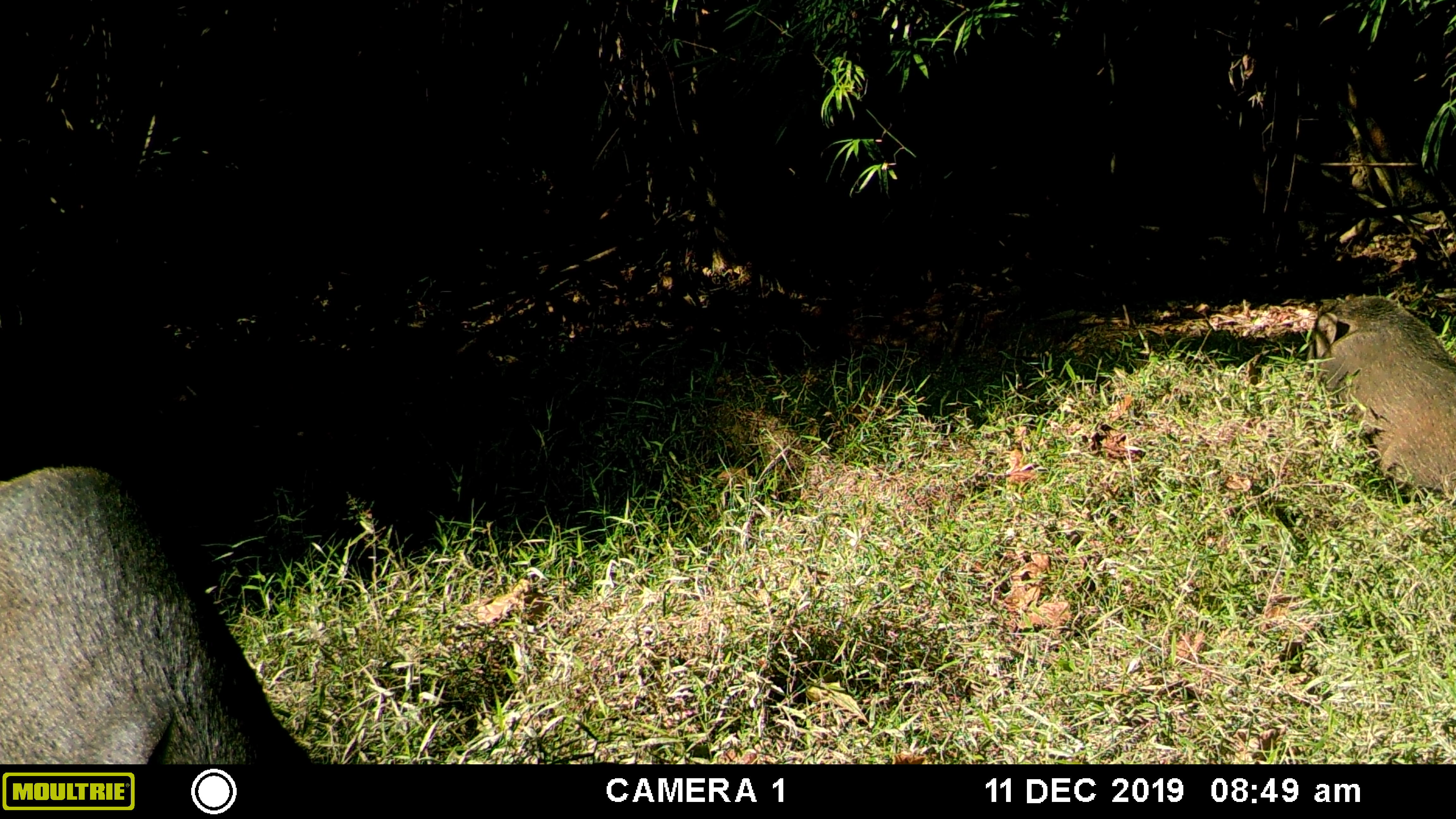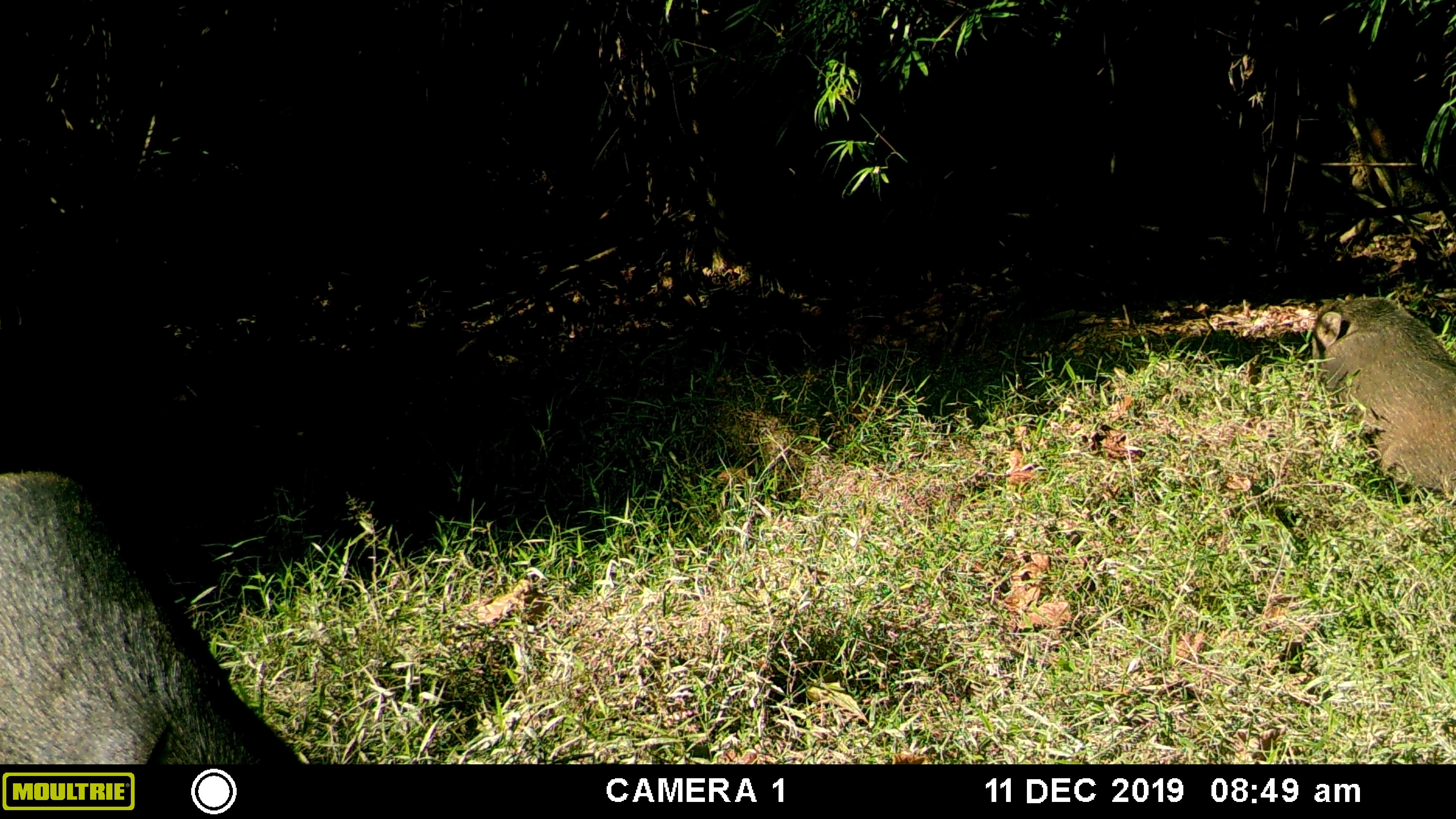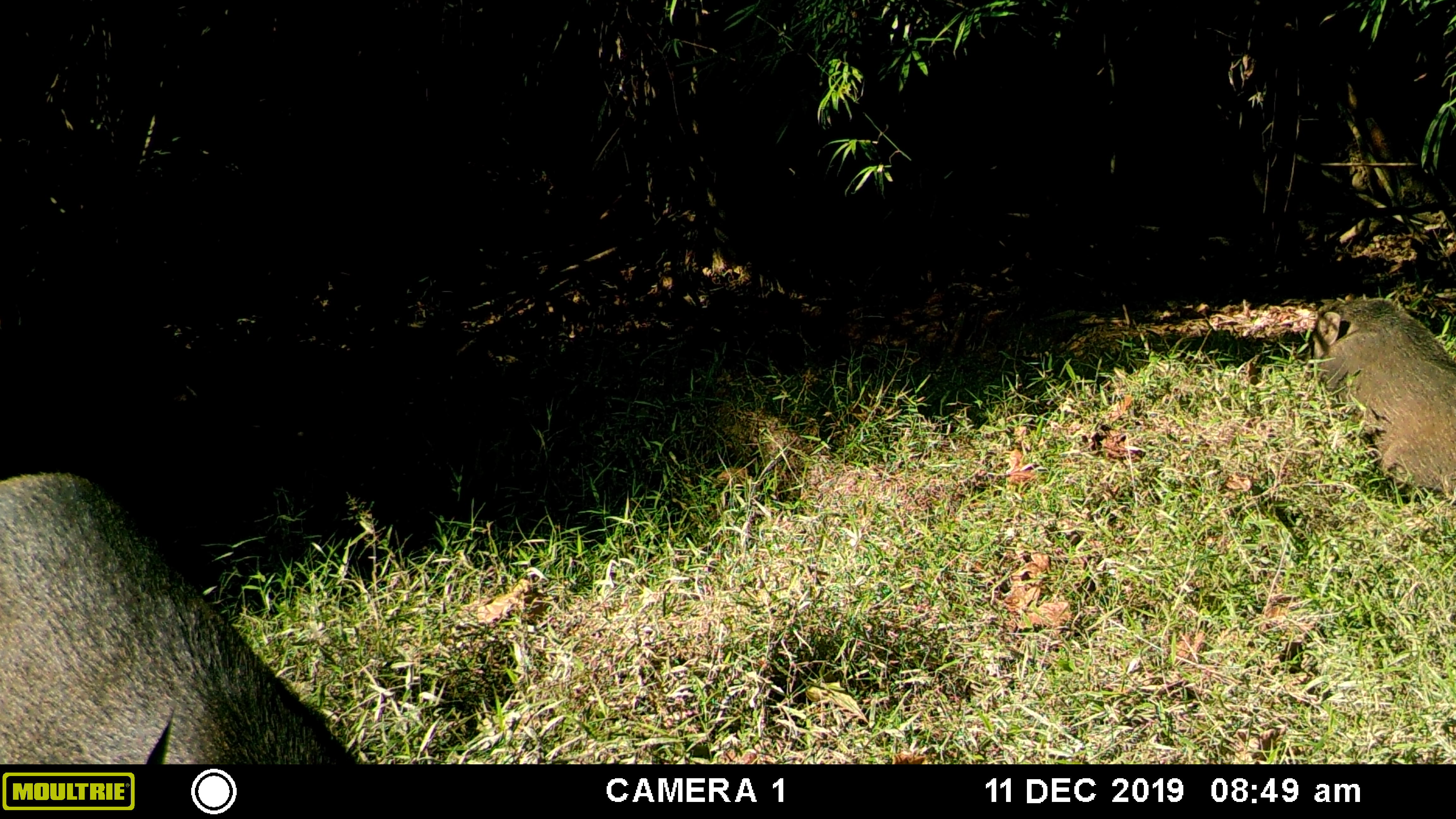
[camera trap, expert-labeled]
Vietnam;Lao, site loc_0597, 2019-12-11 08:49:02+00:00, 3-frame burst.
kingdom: Animalia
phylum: Chordata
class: Mammalia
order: Artiodactyla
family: Suidae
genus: Sus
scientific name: Sus scrofa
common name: eurasian wild pig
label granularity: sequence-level